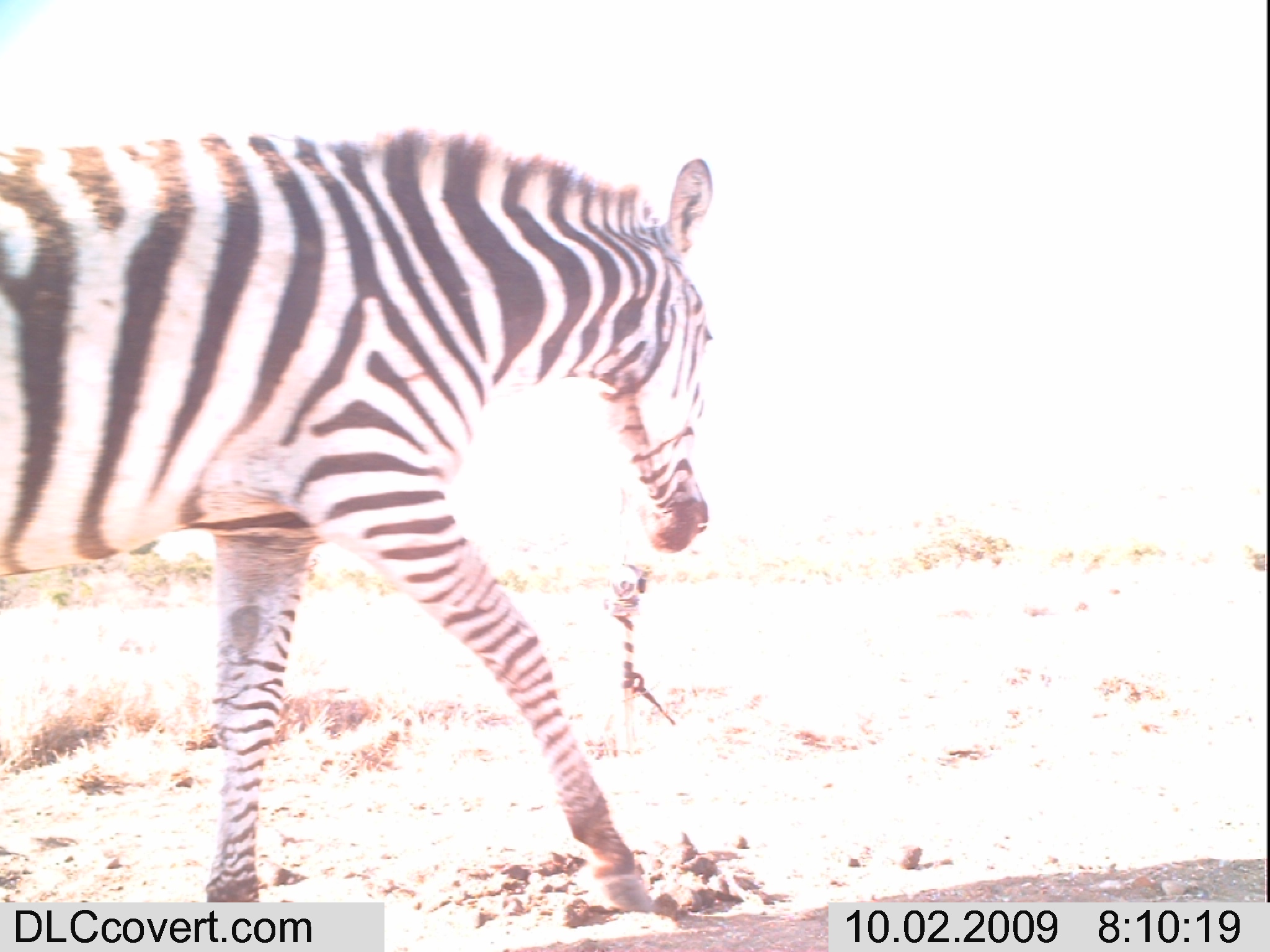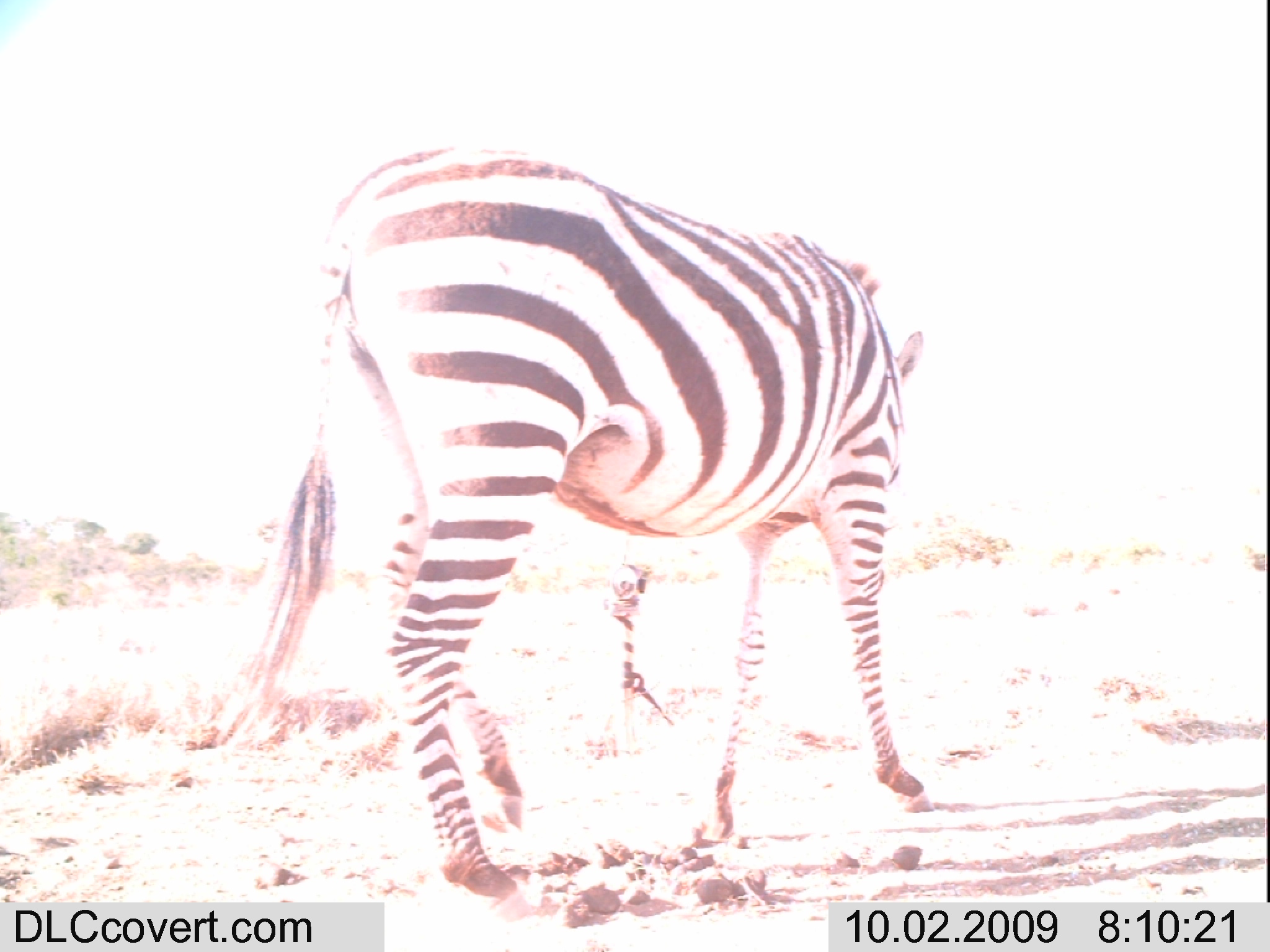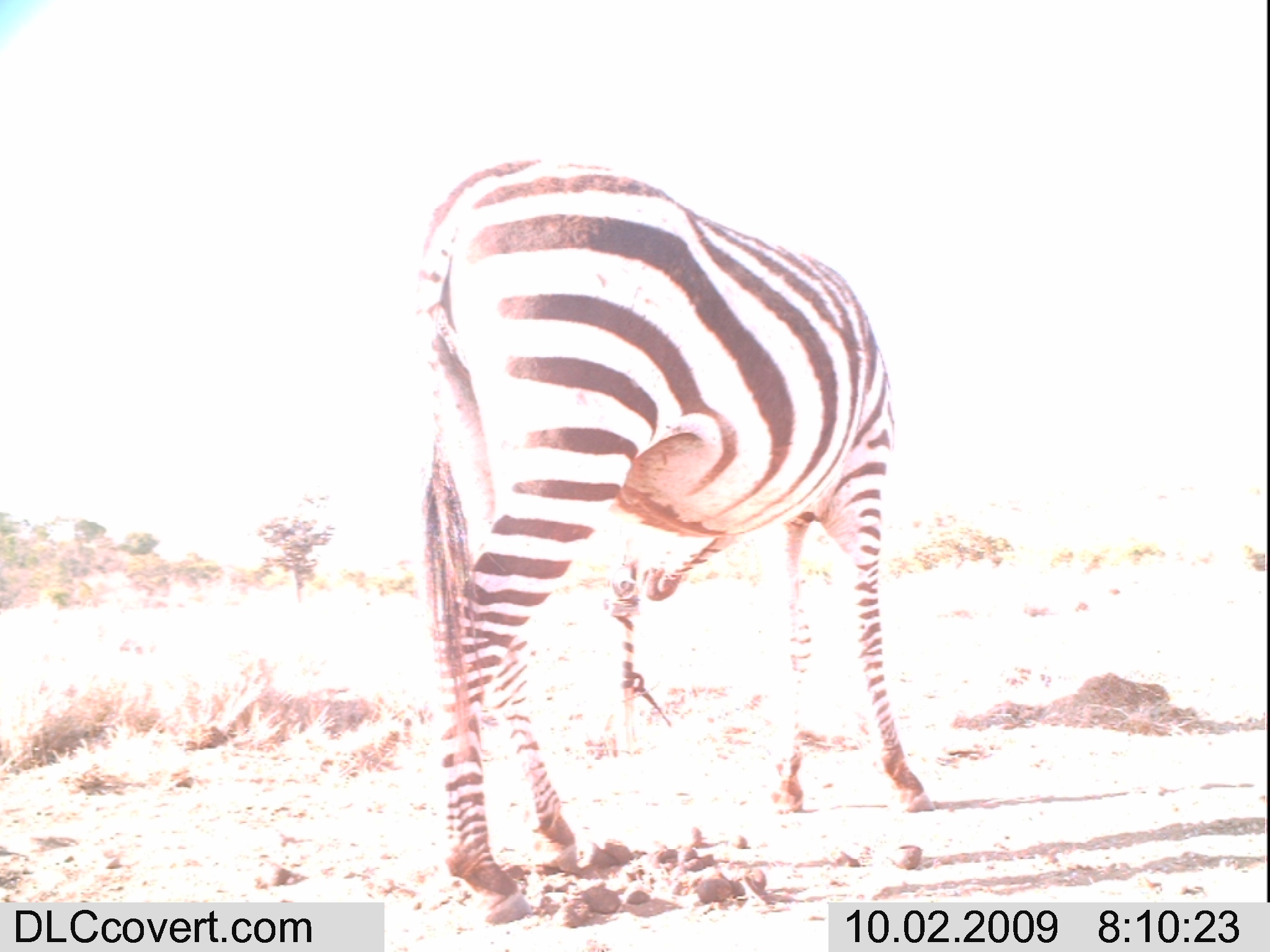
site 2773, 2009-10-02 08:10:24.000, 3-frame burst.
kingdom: Animalia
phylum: Chordata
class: Mammalia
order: Perissodactyla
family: Equidae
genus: Equus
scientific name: Equus quagga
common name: plains zebra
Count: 1.